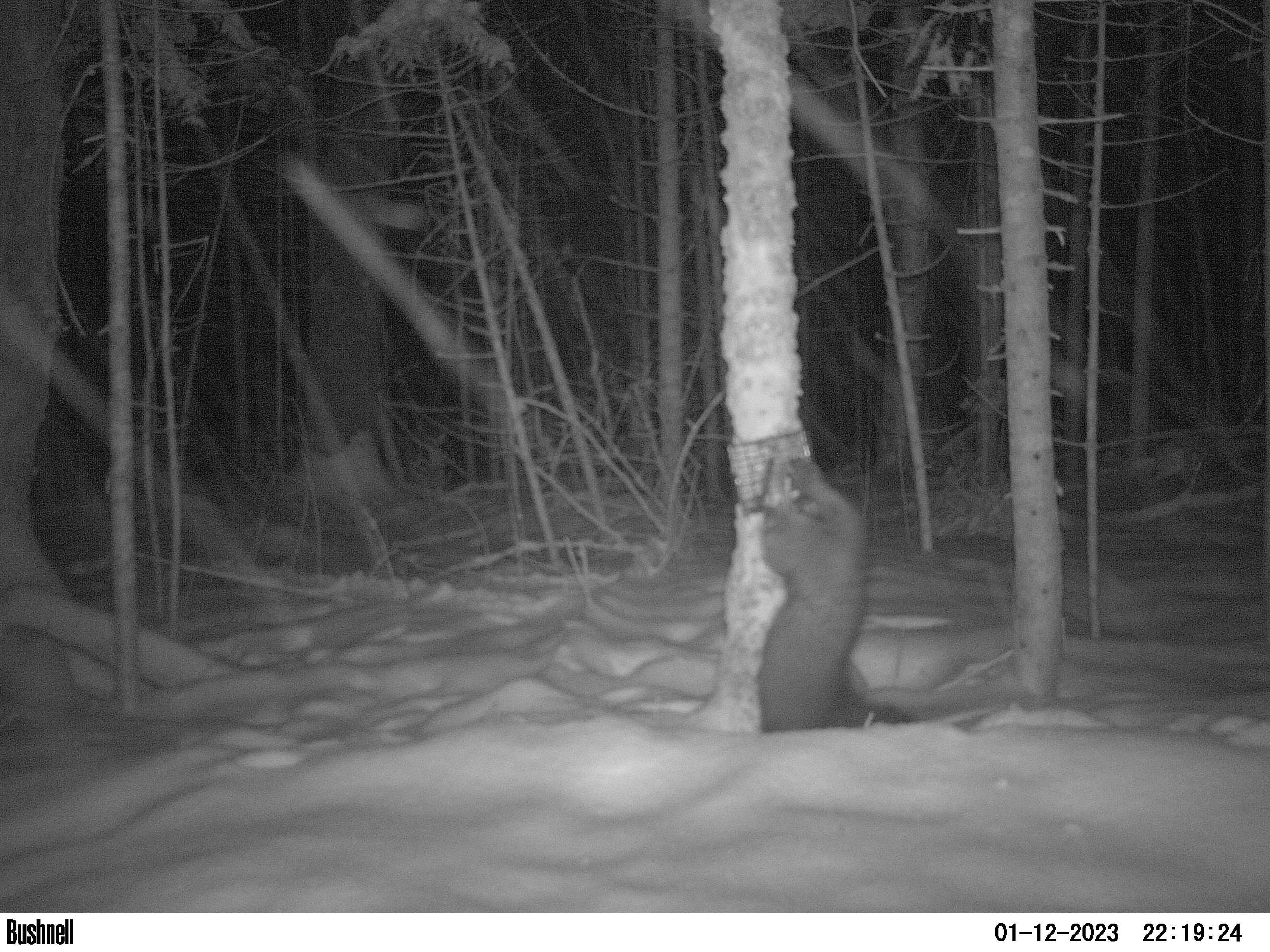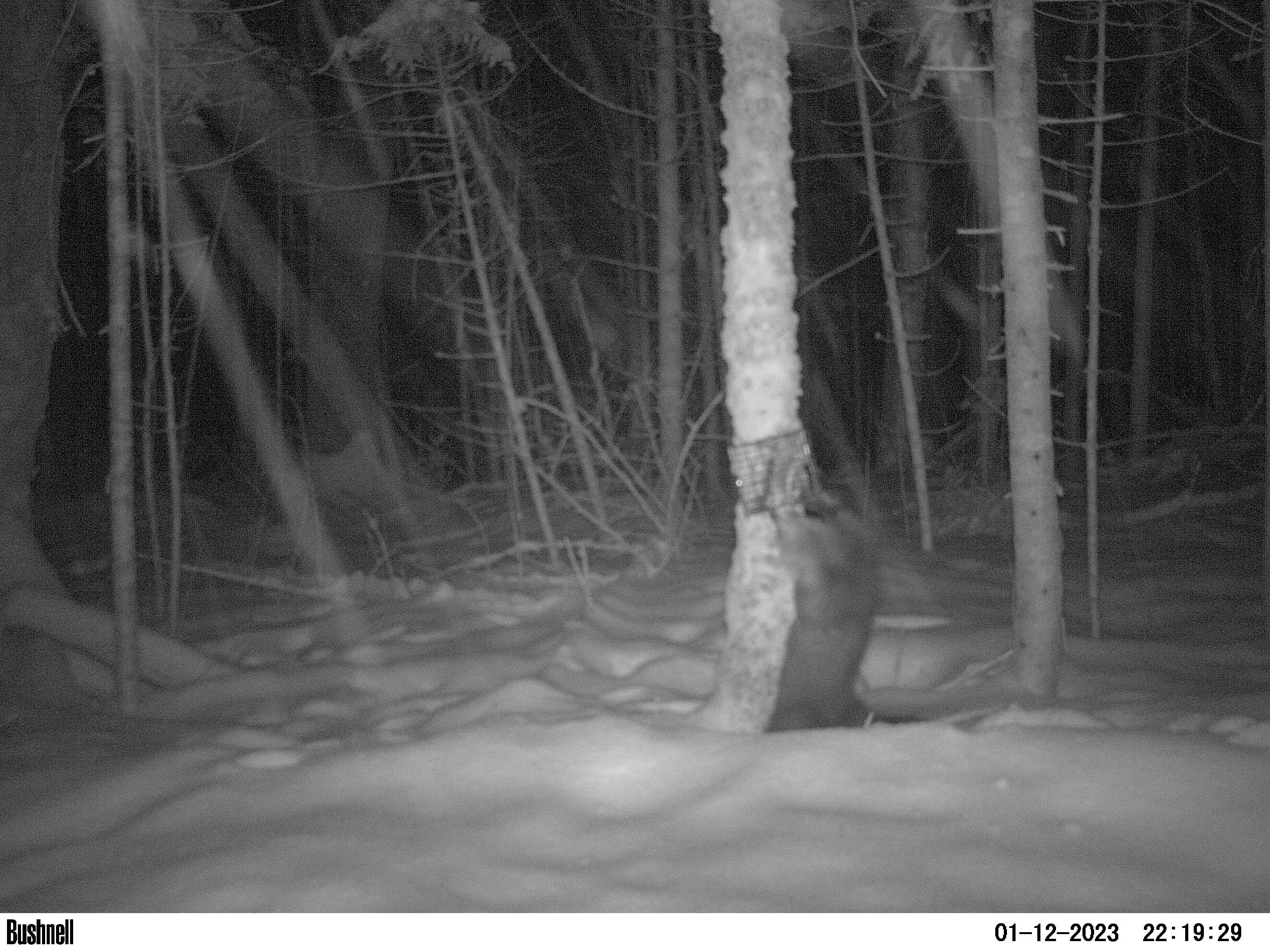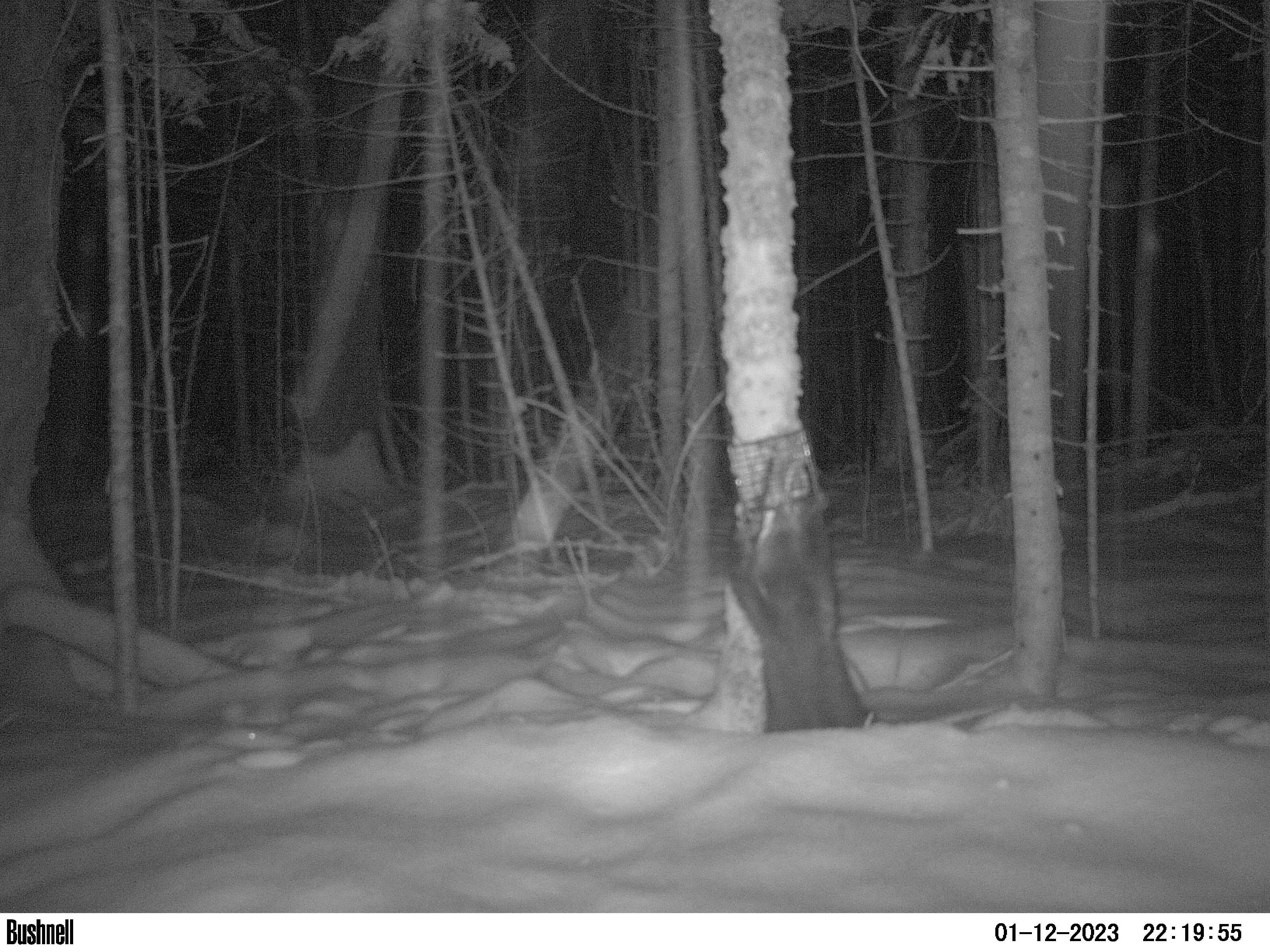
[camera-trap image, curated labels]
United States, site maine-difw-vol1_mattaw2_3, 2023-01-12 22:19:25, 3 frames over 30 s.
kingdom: Animalia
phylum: Chordata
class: Mammalia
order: Carnivora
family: Mustelidae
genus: Pekania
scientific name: Pekania pennanti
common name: fisher